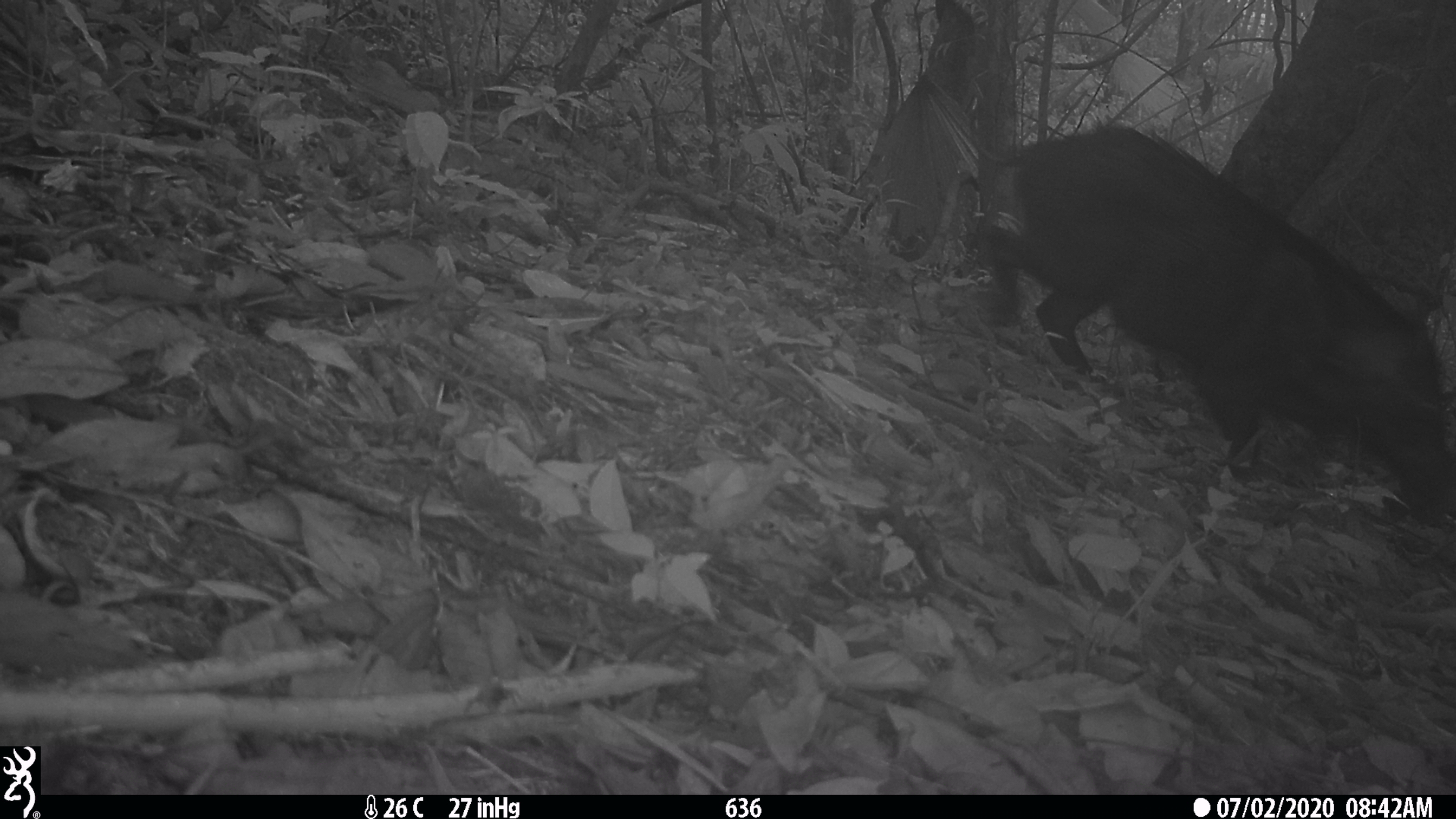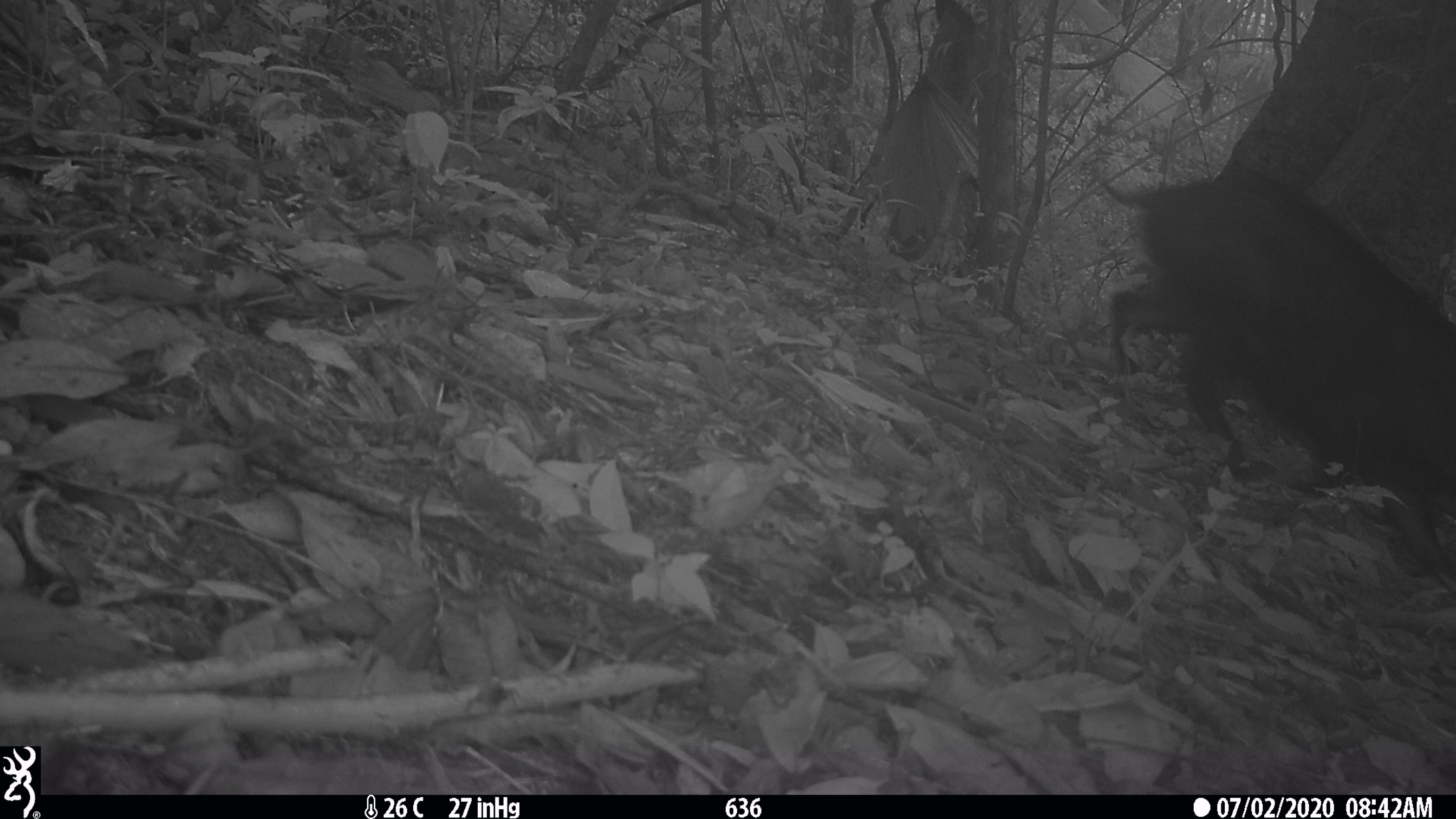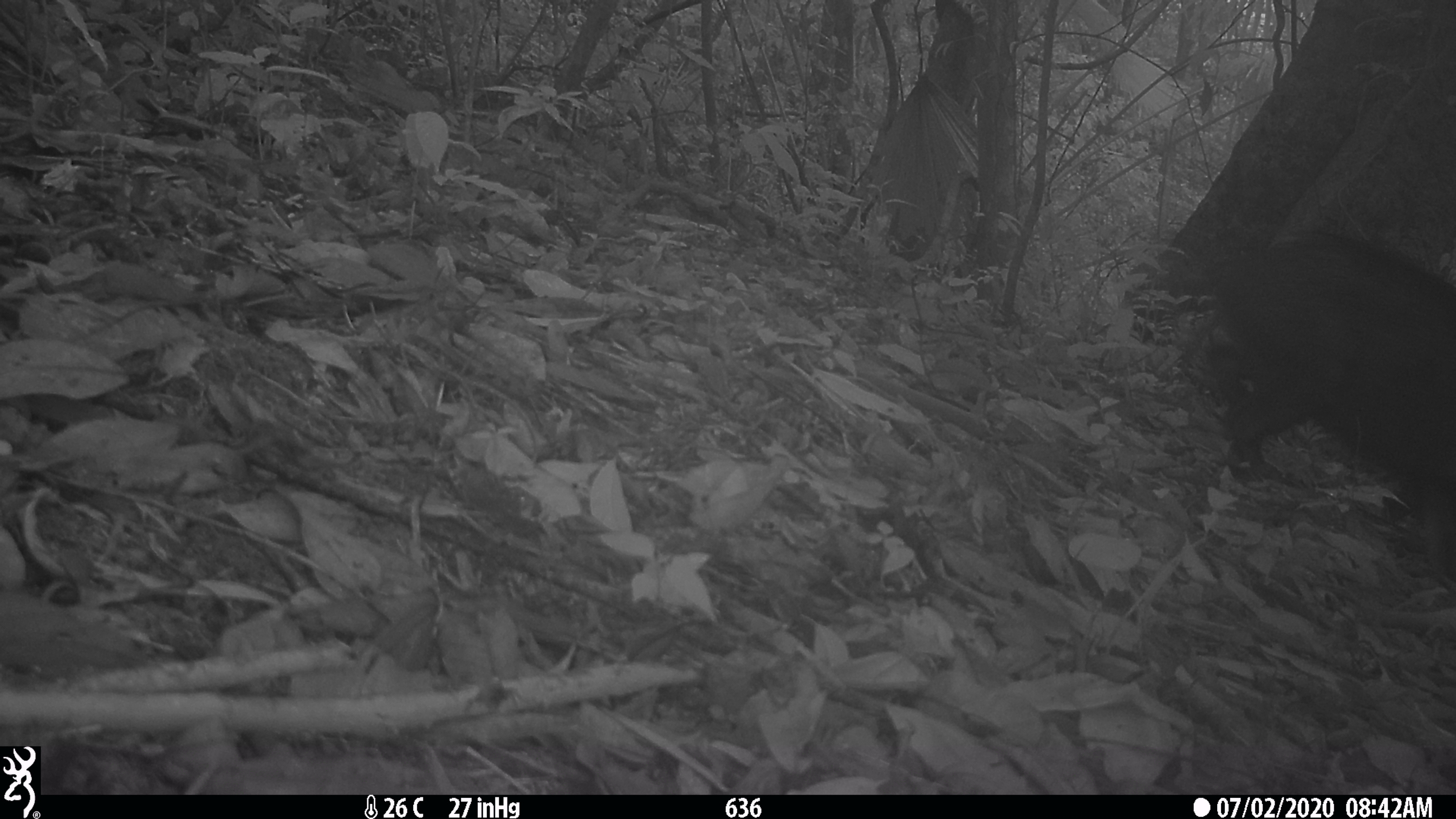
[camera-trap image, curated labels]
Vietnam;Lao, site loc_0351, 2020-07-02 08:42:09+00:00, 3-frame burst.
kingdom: Animalia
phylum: Chordata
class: Mammalia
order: Artiodactyla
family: Suidae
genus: Sus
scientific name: Sus scrofa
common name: eurasian wild pig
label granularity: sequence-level